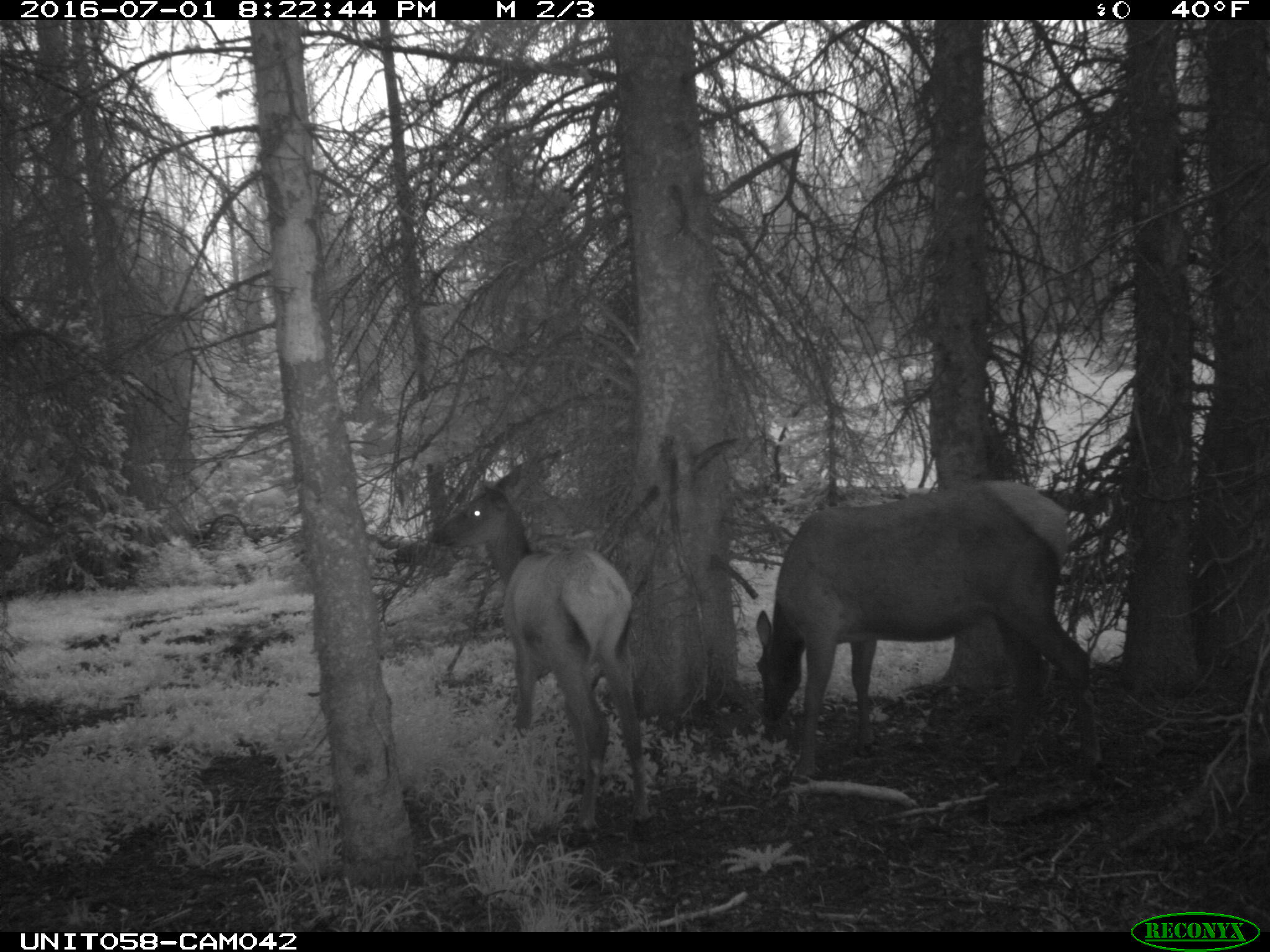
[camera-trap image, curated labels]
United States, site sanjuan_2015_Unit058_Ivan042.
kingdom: Animalia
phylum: Chordata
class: Mammalia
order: Artiodactyla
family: Cervidae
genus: Cervus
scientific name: Cervus elaphus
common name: red deer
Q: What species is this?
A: Cervus elaphus (red deer).